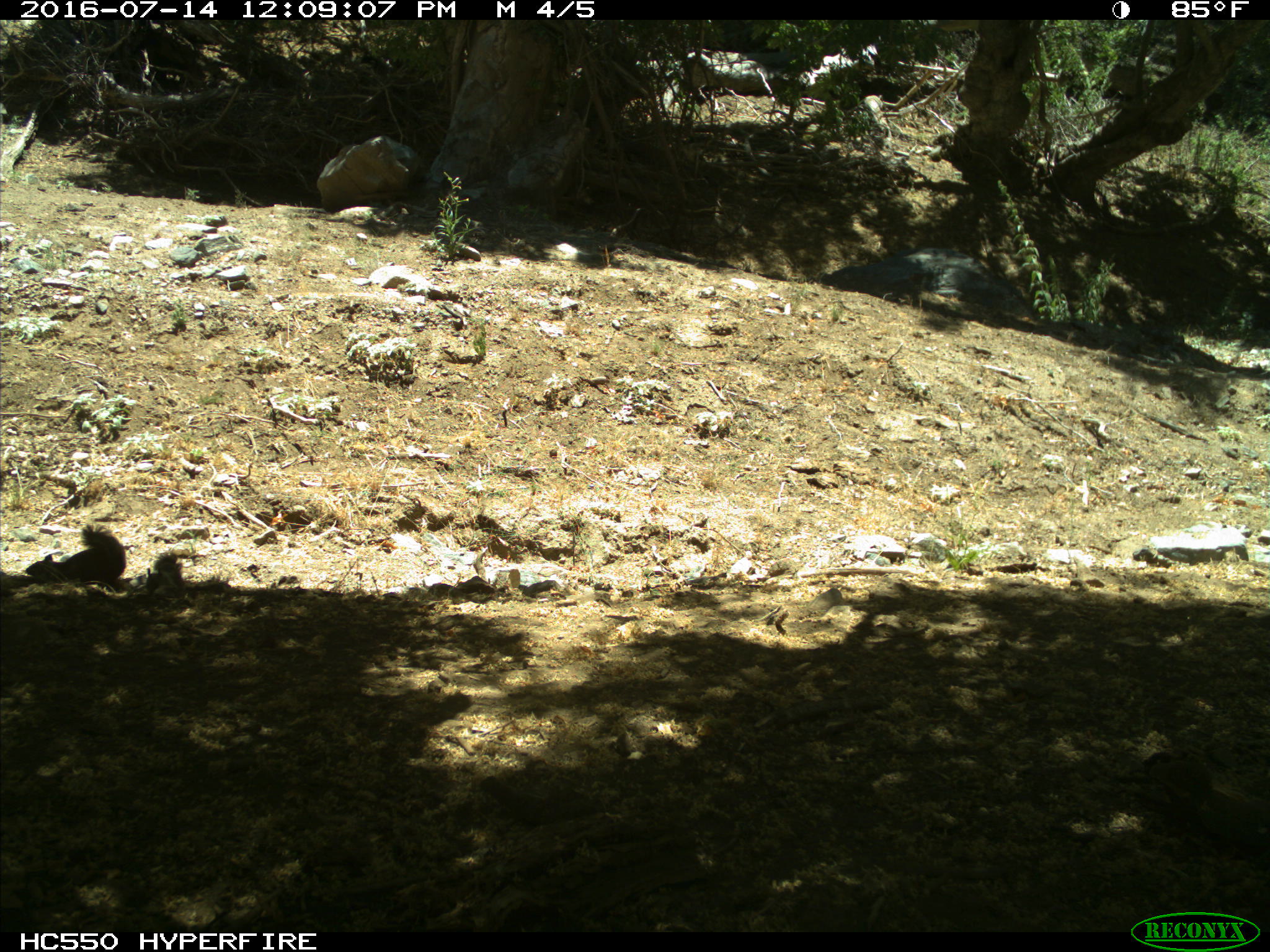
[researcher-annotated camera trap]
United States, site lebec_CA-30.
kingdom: Animalia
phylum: Chordata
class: Mammalia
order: Rodentia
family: Sciuridae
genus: Otospermophilus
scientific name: Otospermophilus beecheyi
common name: california ground squirrel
Otospermophilus beecheyi (california ground squirrel).